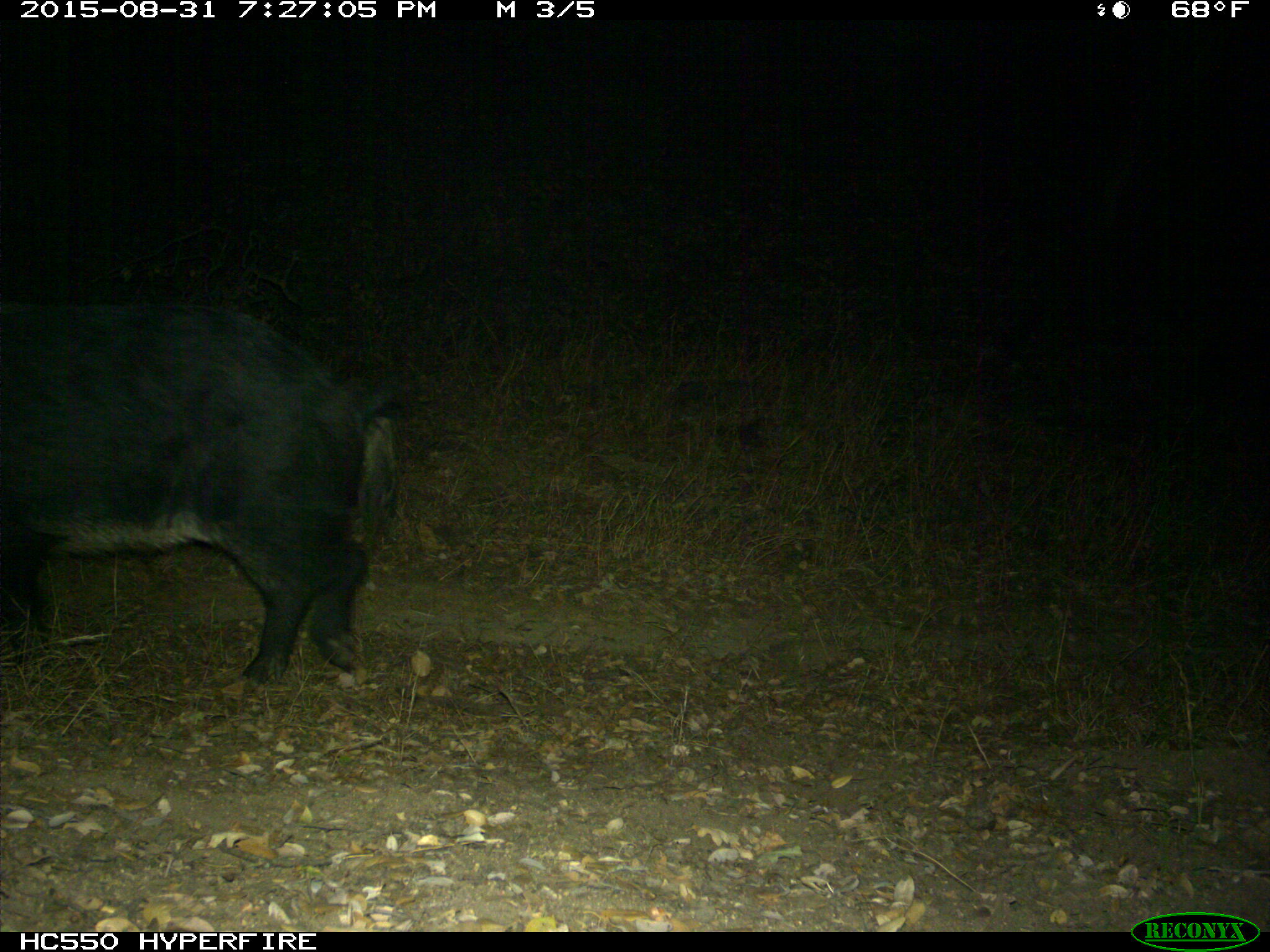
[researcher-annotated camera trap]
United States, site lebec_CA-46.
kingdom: Animalia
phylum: Chordata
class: Mammalia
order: Artiodactyla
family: Suidae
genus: Sus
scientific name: Sus scrofa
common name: wild boar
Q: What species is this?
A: Sus scrofa (wild boar).